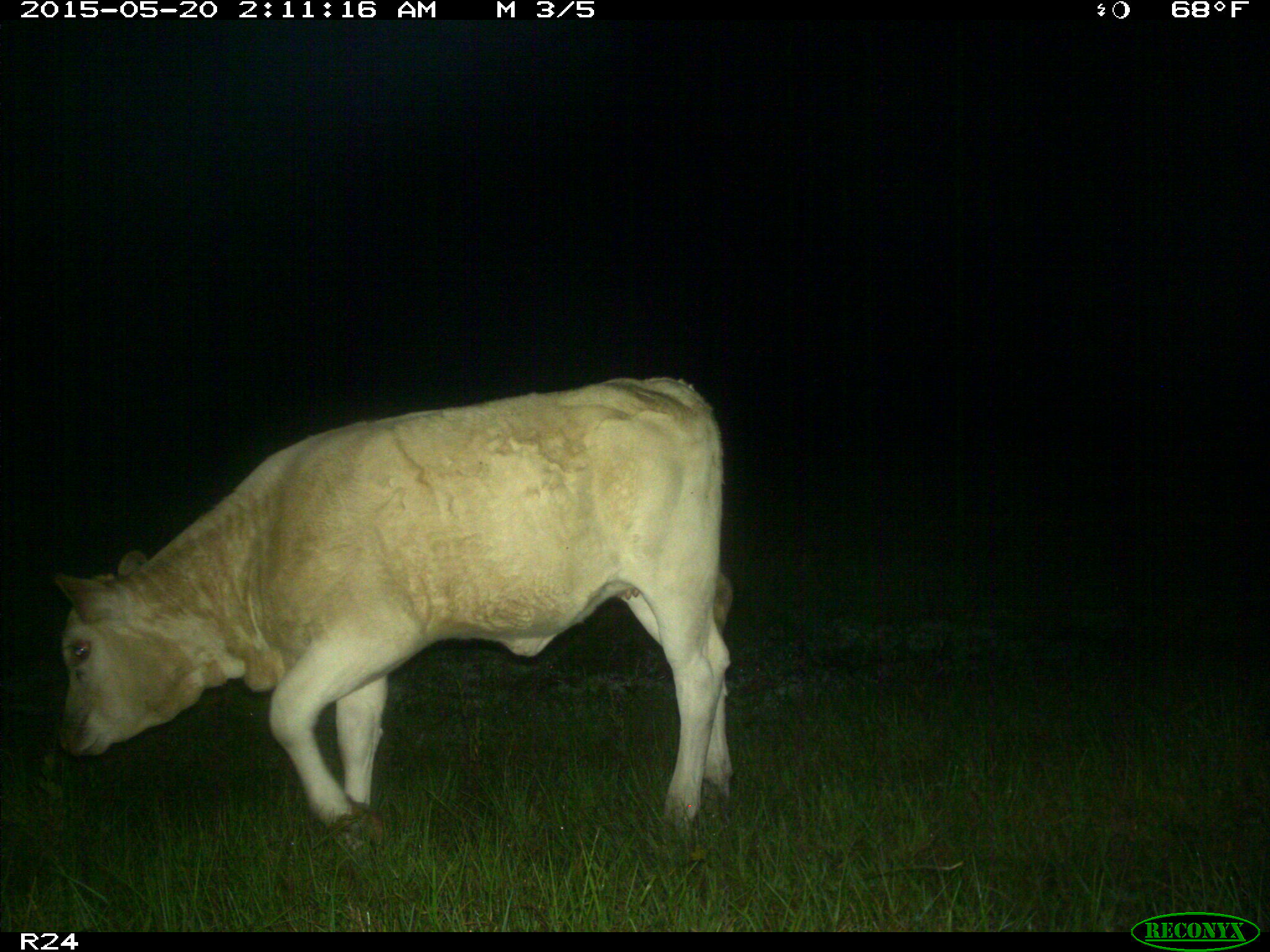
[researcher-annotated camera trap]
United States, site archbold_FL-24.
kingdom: Animalia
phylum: Chordata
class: Mammalia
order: Artiodactyla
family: Bovidae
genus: Bos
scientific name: Bos taurus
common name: domestic cow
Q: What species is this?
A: Bos taurus (domestic cow).